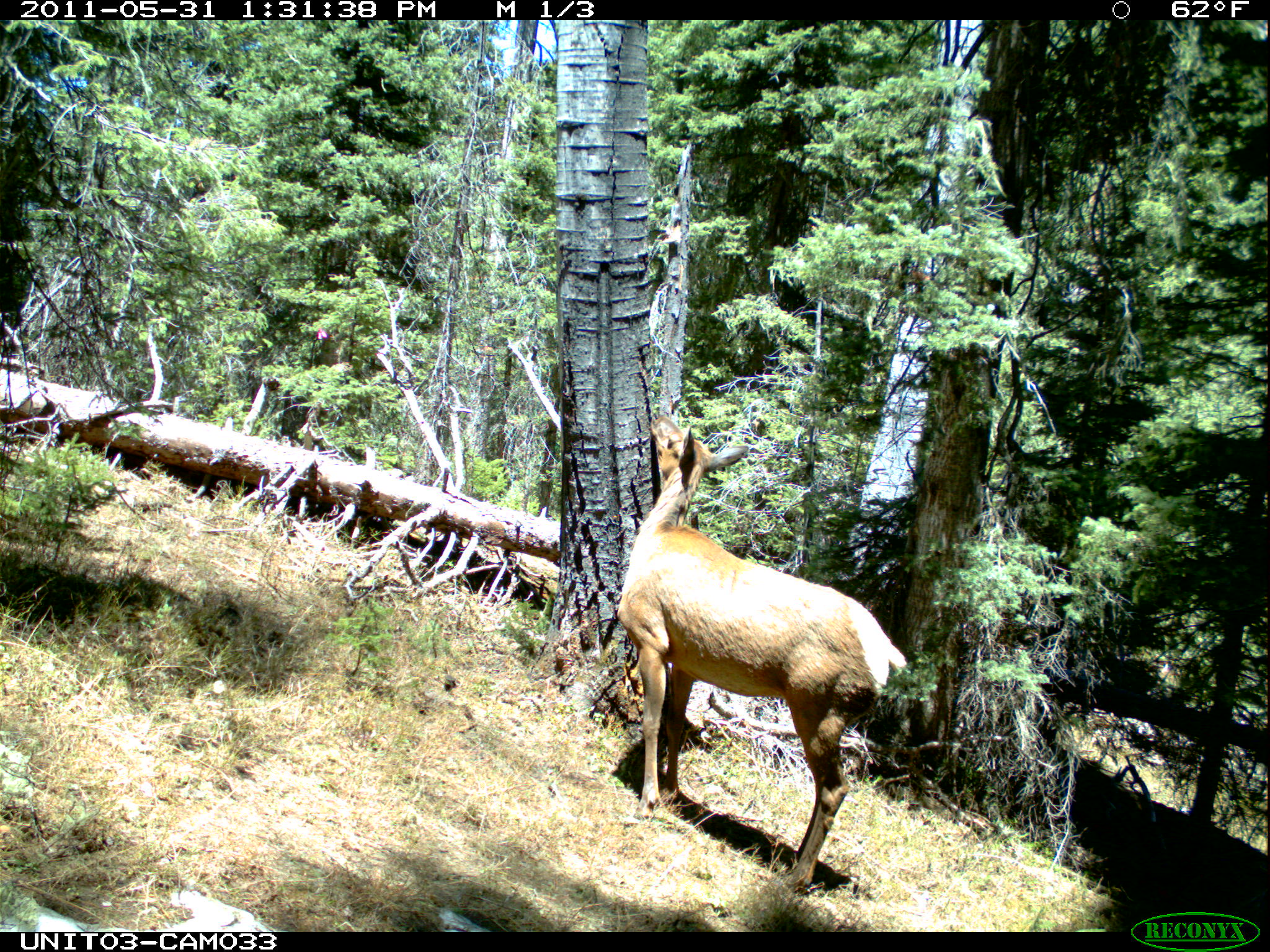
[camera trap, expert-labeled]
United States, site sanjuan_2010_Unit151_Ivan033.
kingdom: Animalia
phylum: Chordata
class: Mammalia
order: Artiodactyla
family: Cervidae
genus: Cervus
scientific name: Cervus elaphus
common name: red deer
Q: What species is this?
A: Cervus elaphus (red deer).